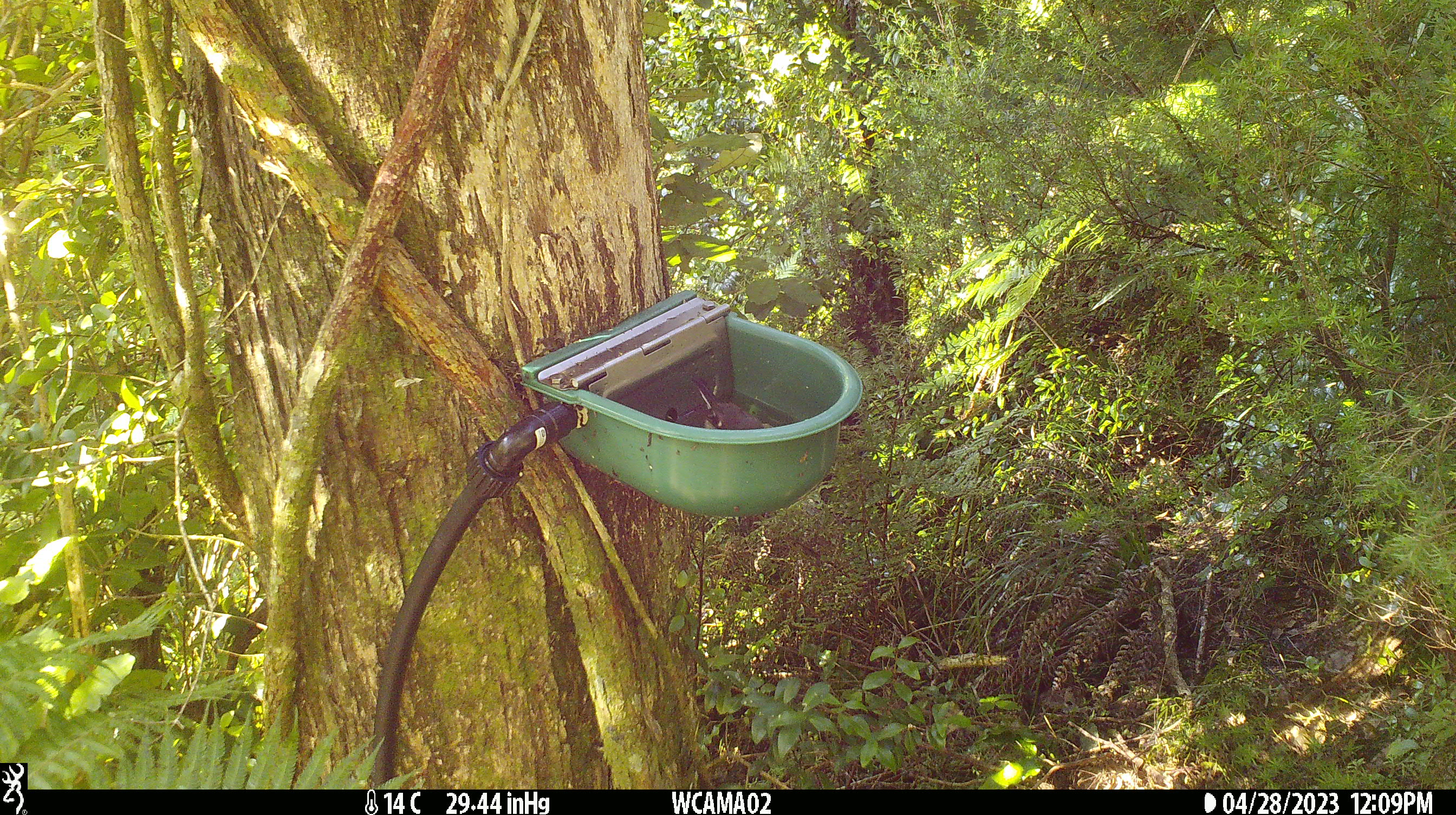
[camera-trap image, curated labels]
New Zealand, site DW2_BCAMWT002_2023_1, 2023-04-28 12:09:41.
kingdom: Animalia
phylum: Chordata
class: Aves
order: Passeriformes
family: Petroicidae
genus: Petroica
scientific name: Petroica macrocephala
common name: tomtit